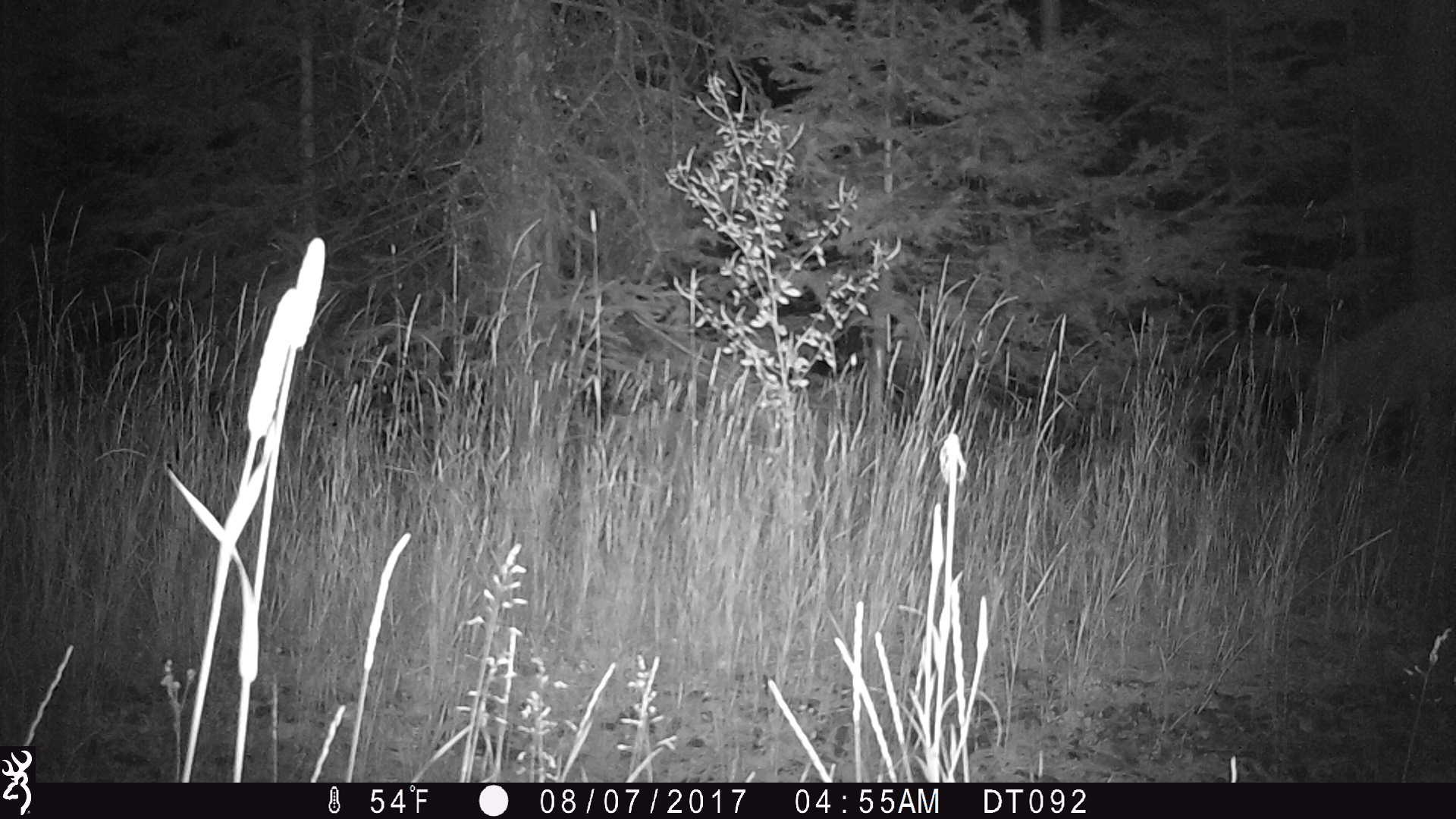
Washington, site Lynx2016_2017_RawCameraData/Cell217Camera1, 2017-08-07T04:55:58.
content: unidentified animal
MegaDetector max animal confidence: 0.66